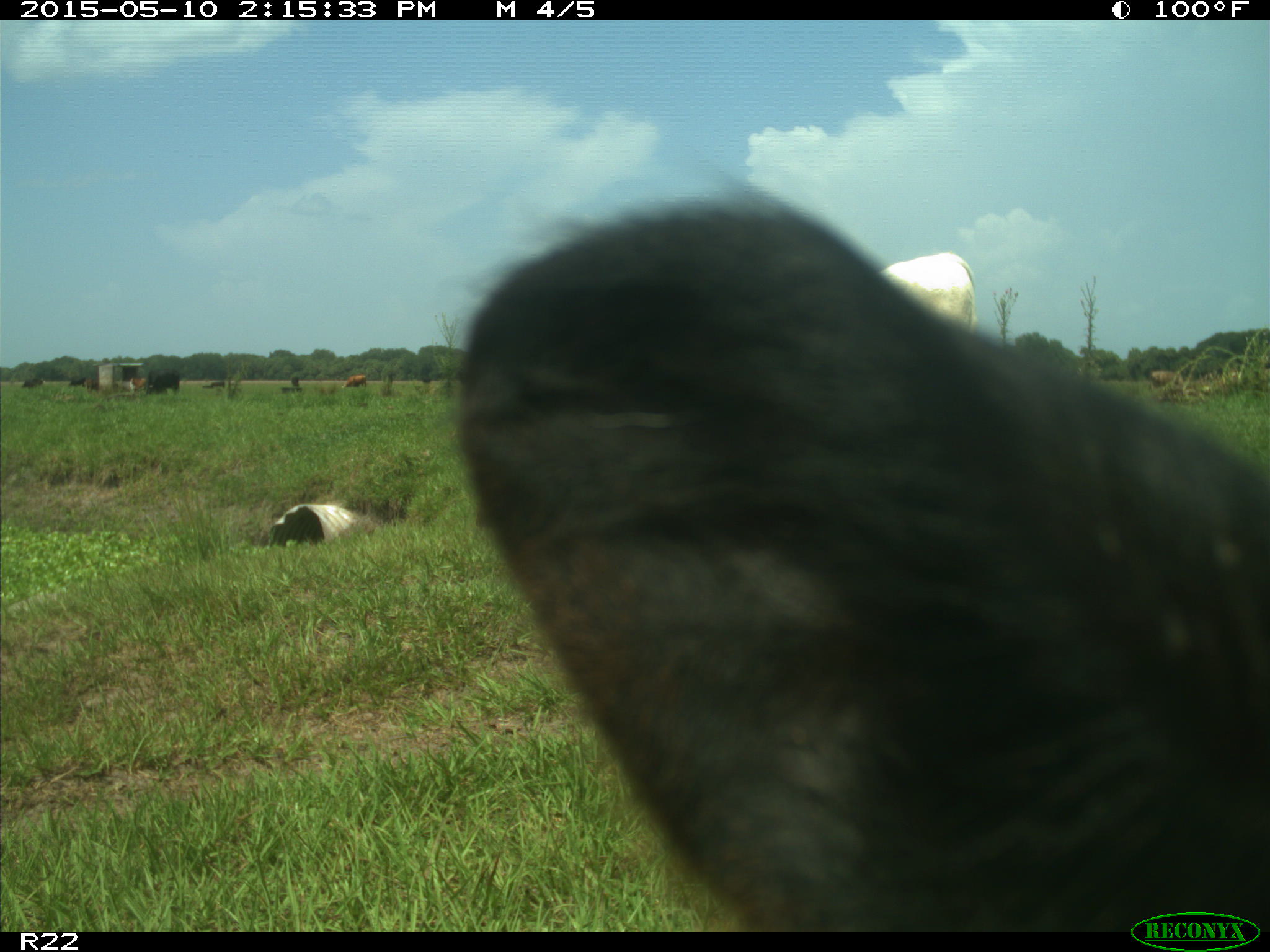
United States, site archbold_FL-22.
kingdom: Animalia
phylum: Chordata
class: Mammalia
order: Artiodactyla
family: Bovidae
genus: Bos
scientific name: Bos taurus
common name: domestic cow